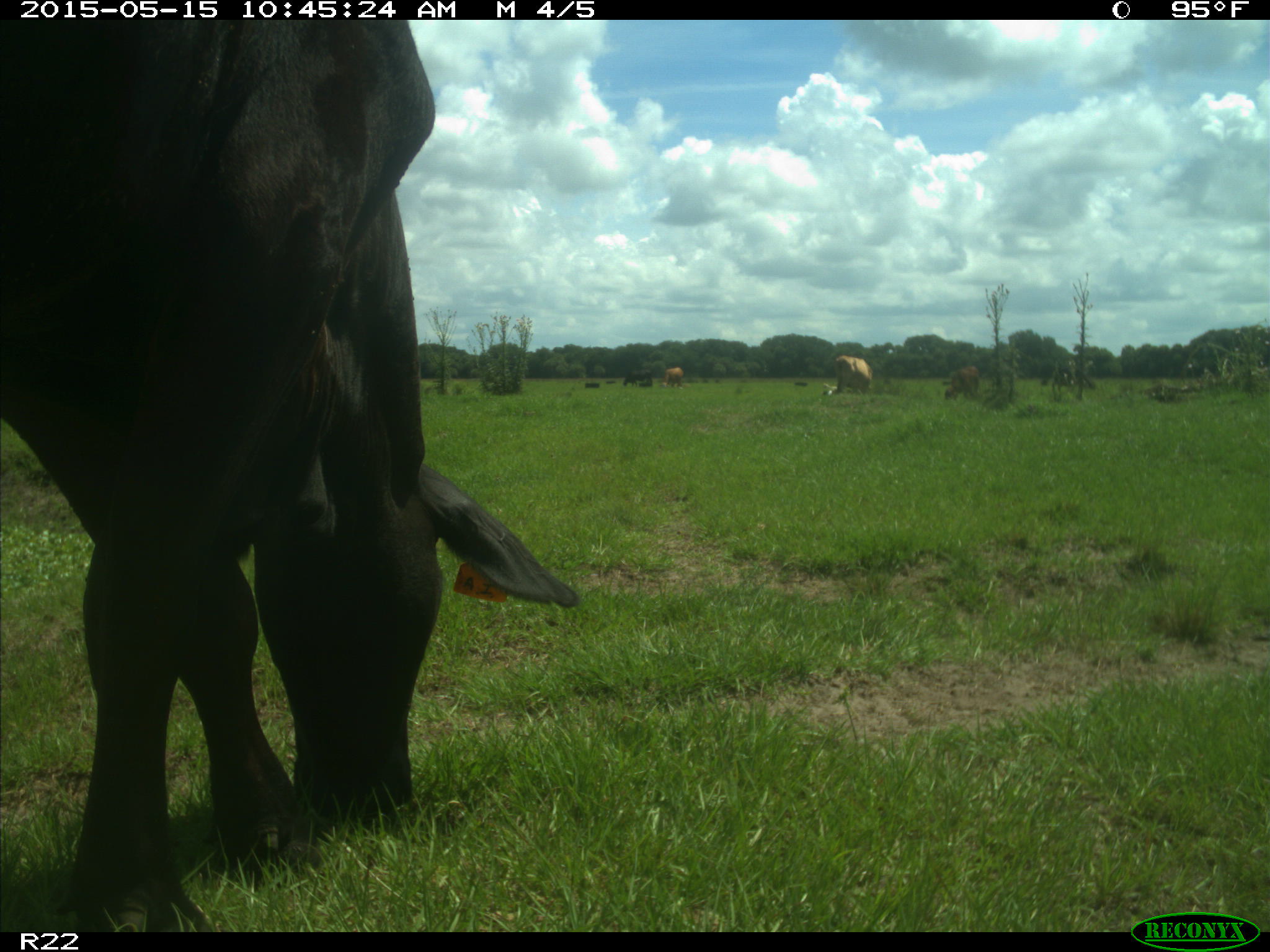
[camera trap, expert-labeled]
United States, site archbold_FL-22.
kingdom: Animalia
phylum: Chordata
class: Mammalia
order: Artiodactyla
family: Bovidae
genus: Bos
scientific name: Bos taurus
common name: domestic cow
Bos taurus (domestic cow).